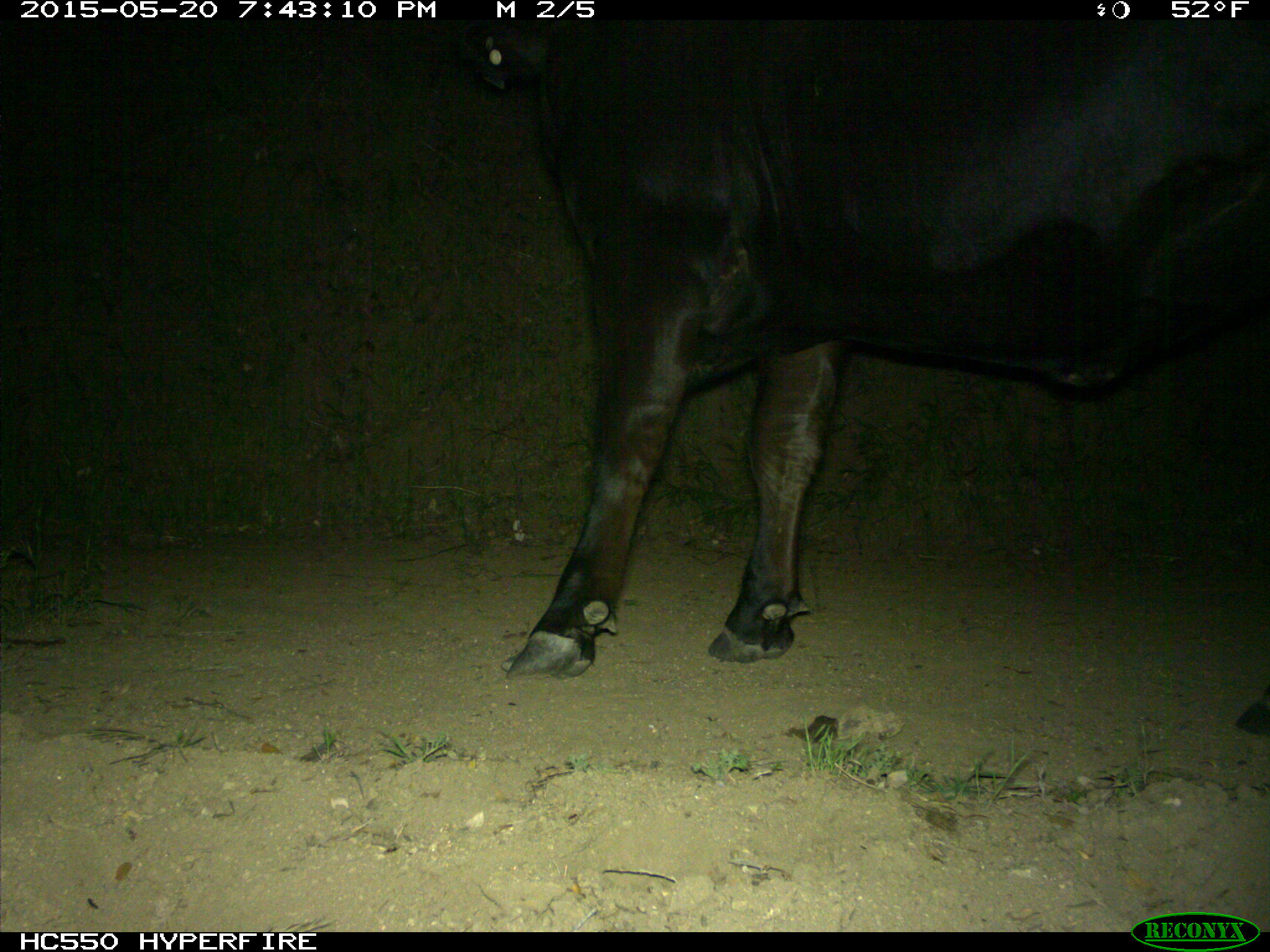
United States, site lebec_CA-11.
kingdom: Animalia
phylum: Chordata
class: Mammalia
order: Artiodactyla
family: Bovidae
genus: Bos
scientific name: Bos taurus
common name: domestic cow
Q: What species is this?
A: Bos taurus (domestic cow).